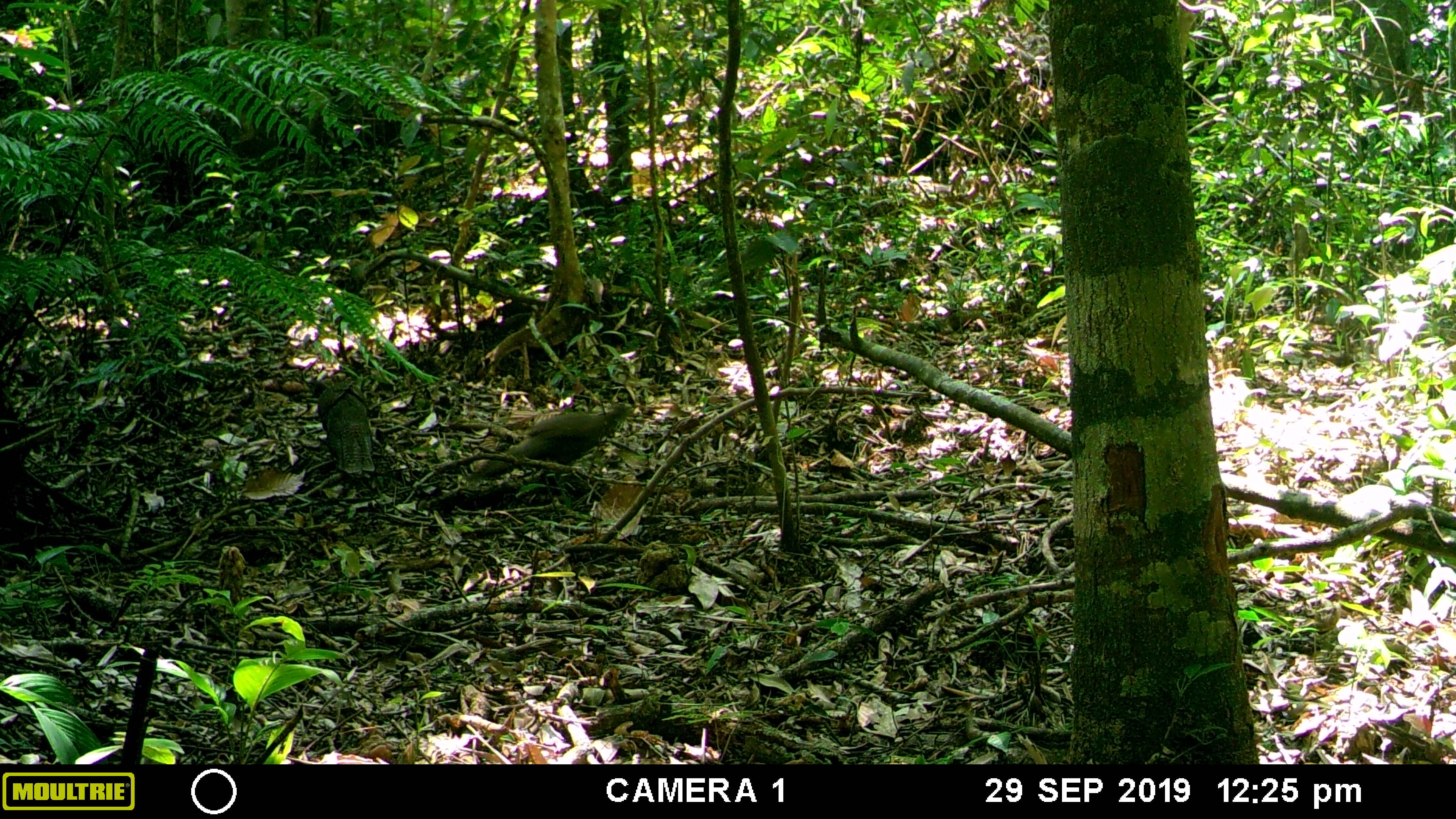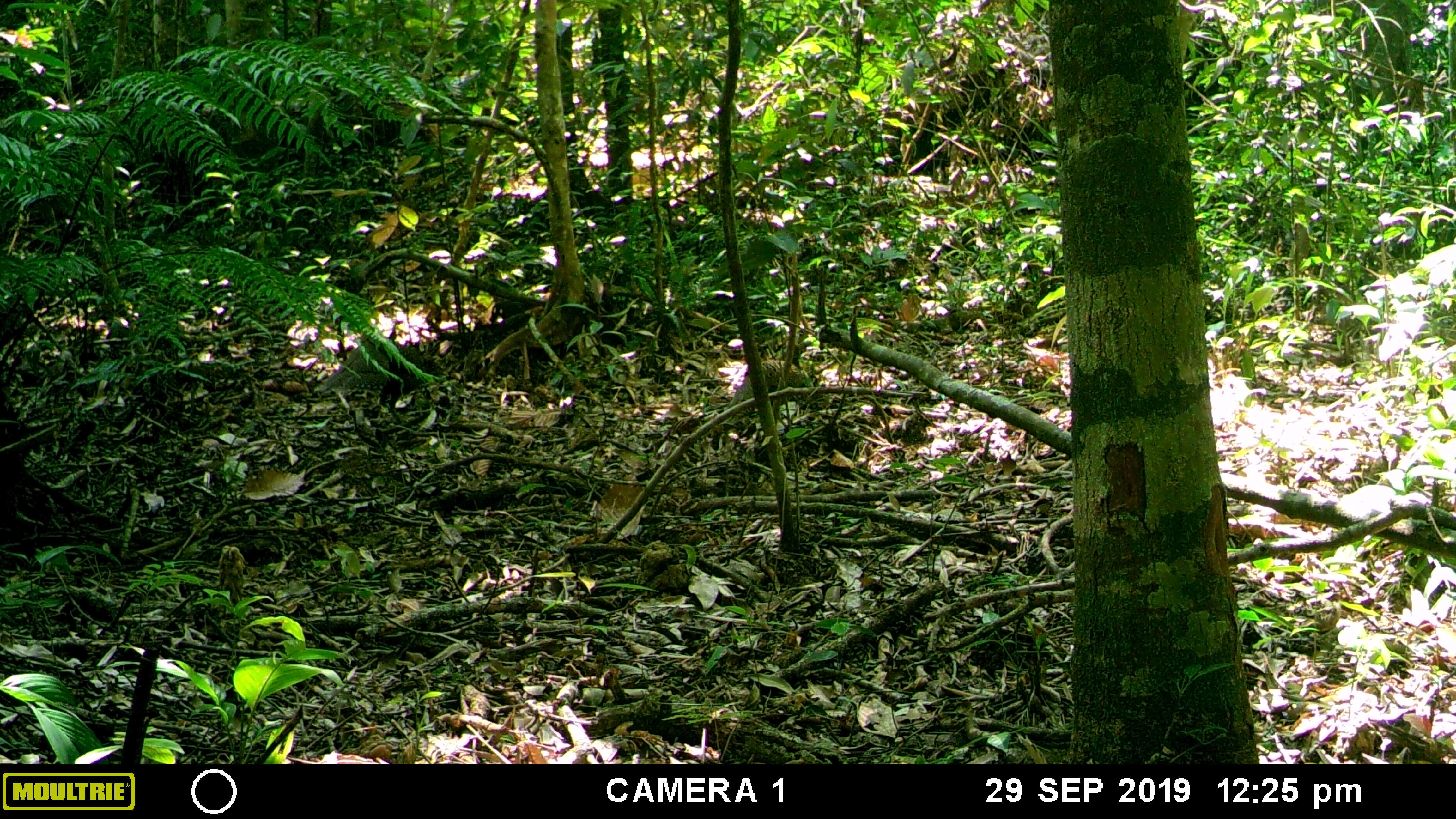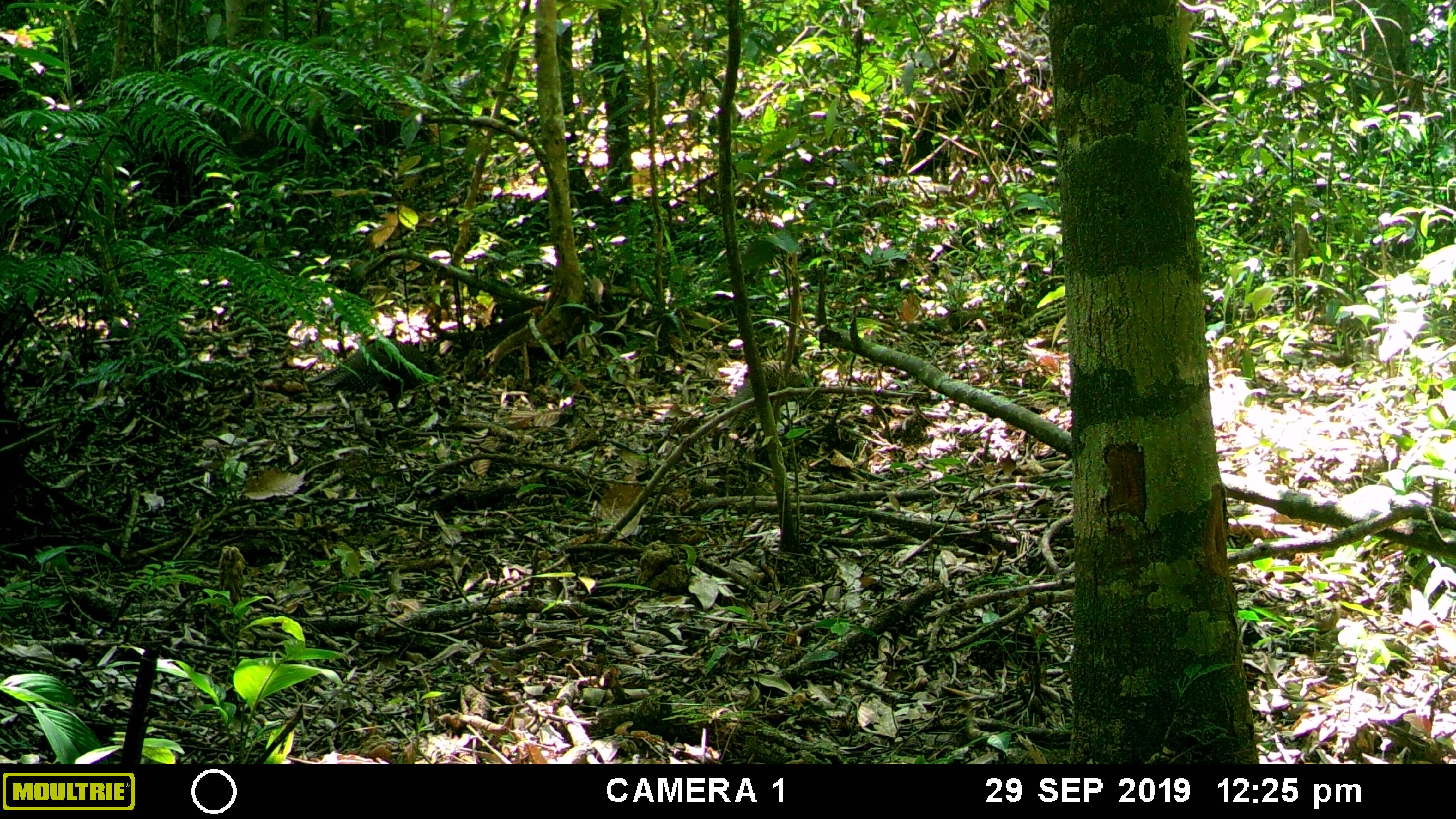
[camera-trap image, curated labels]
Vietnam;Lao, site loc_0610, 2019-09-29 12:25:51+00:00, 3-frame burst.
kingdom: Animalia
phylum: Chordata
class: Aves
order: Galliformes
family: Phasianidae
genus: Polyplectron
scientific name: Polyplectron bicalcaratum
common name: gray peacock-pheasant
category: grey peacock pheasant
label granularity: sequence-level